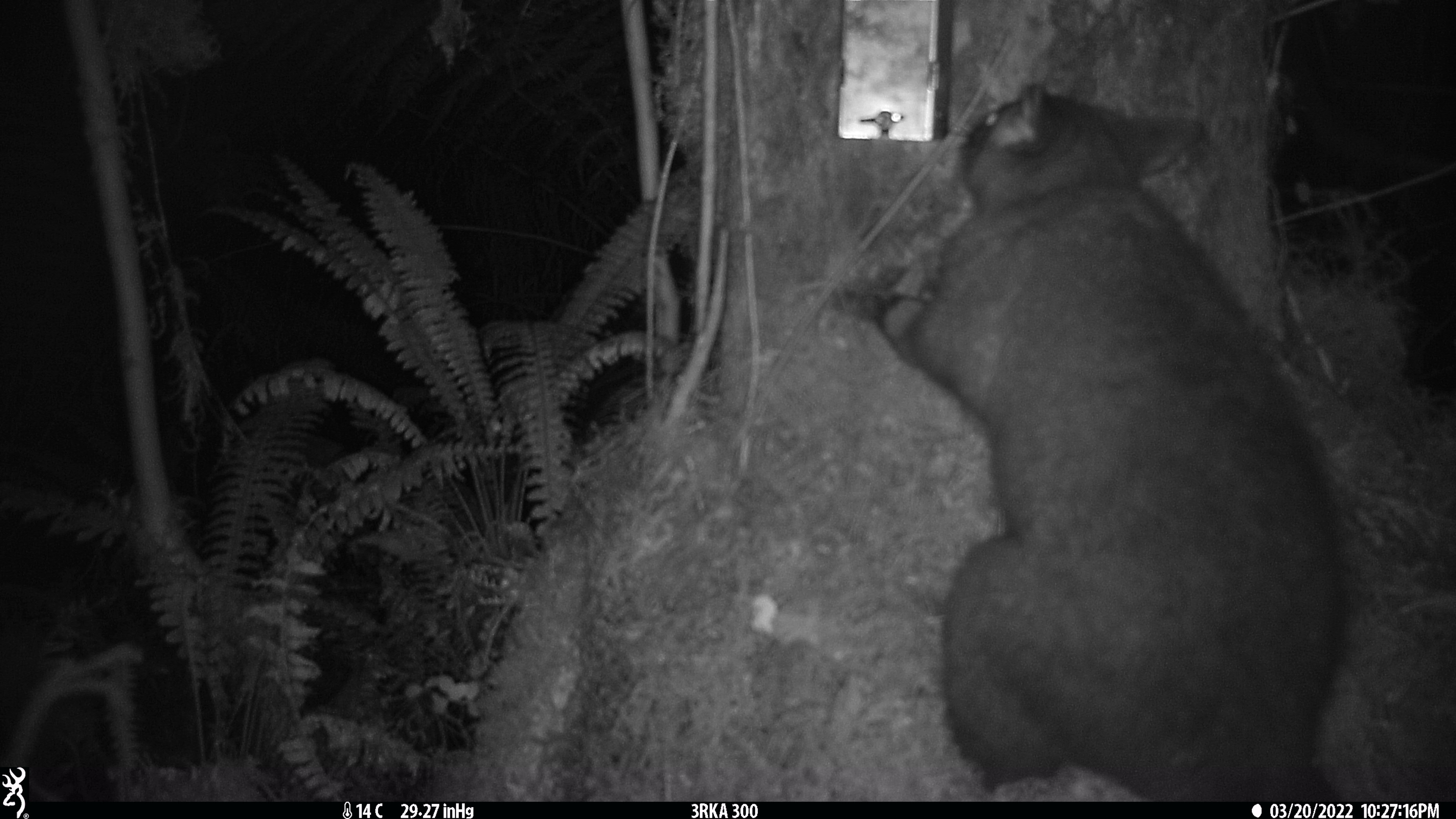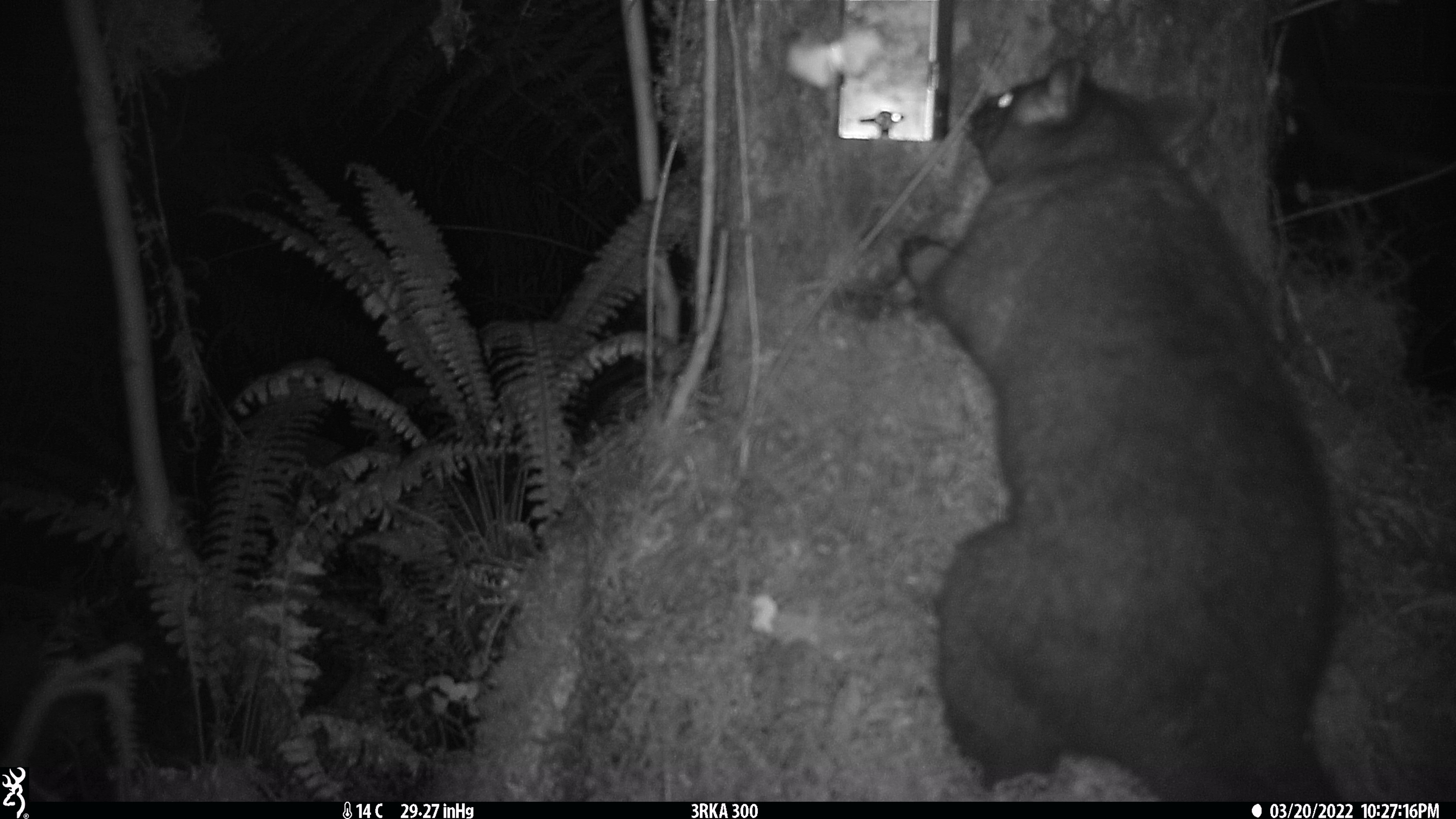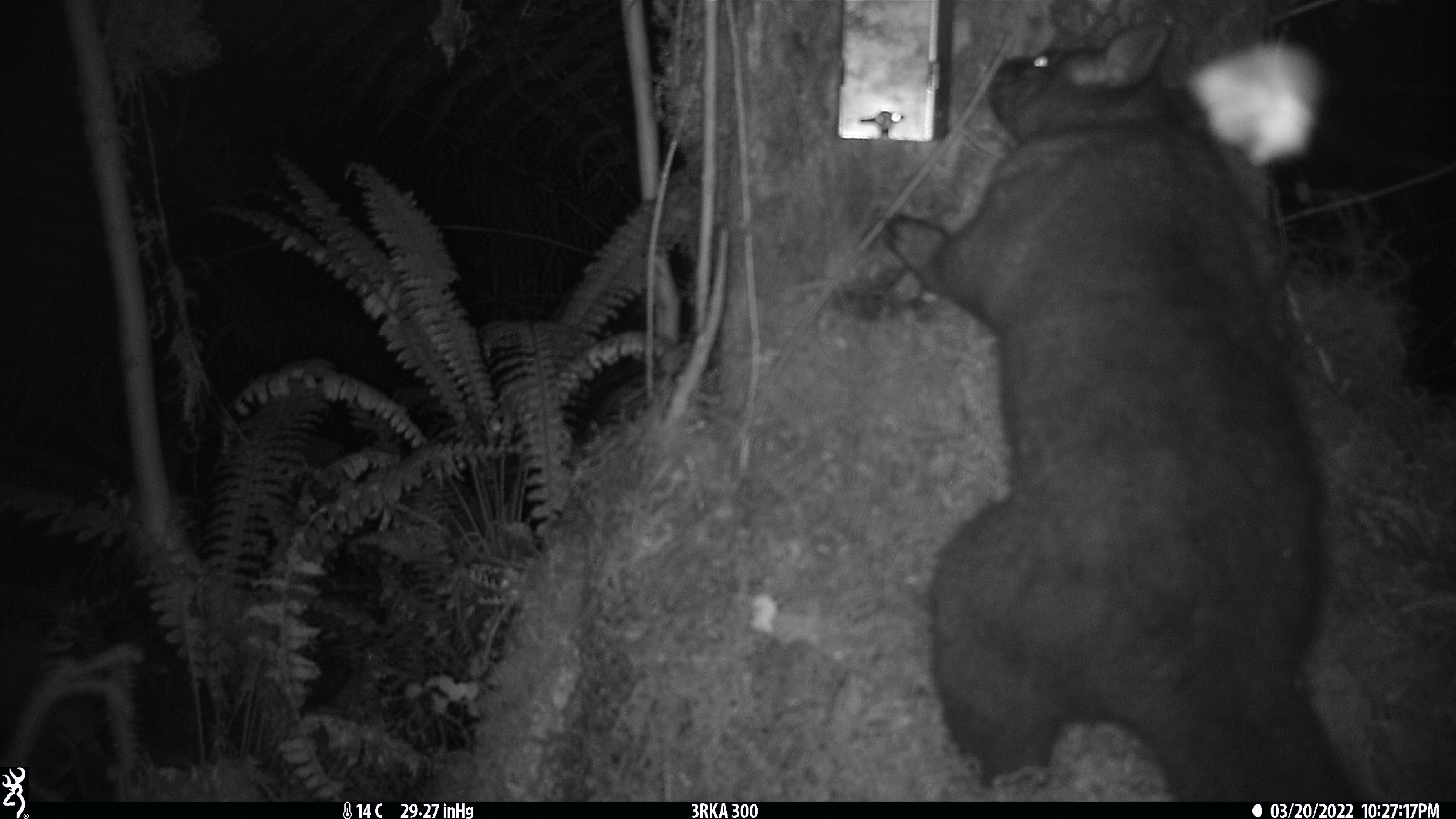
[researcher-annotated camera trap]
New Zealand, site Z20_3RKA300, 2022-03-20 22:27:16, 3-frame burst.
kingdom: Animalia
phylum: Chordata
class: Mammalia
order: Diprotodontia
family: Phalangeridae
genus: Trichosurus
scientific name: Trichosurus vulpecula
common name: common brushtail possum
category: possum